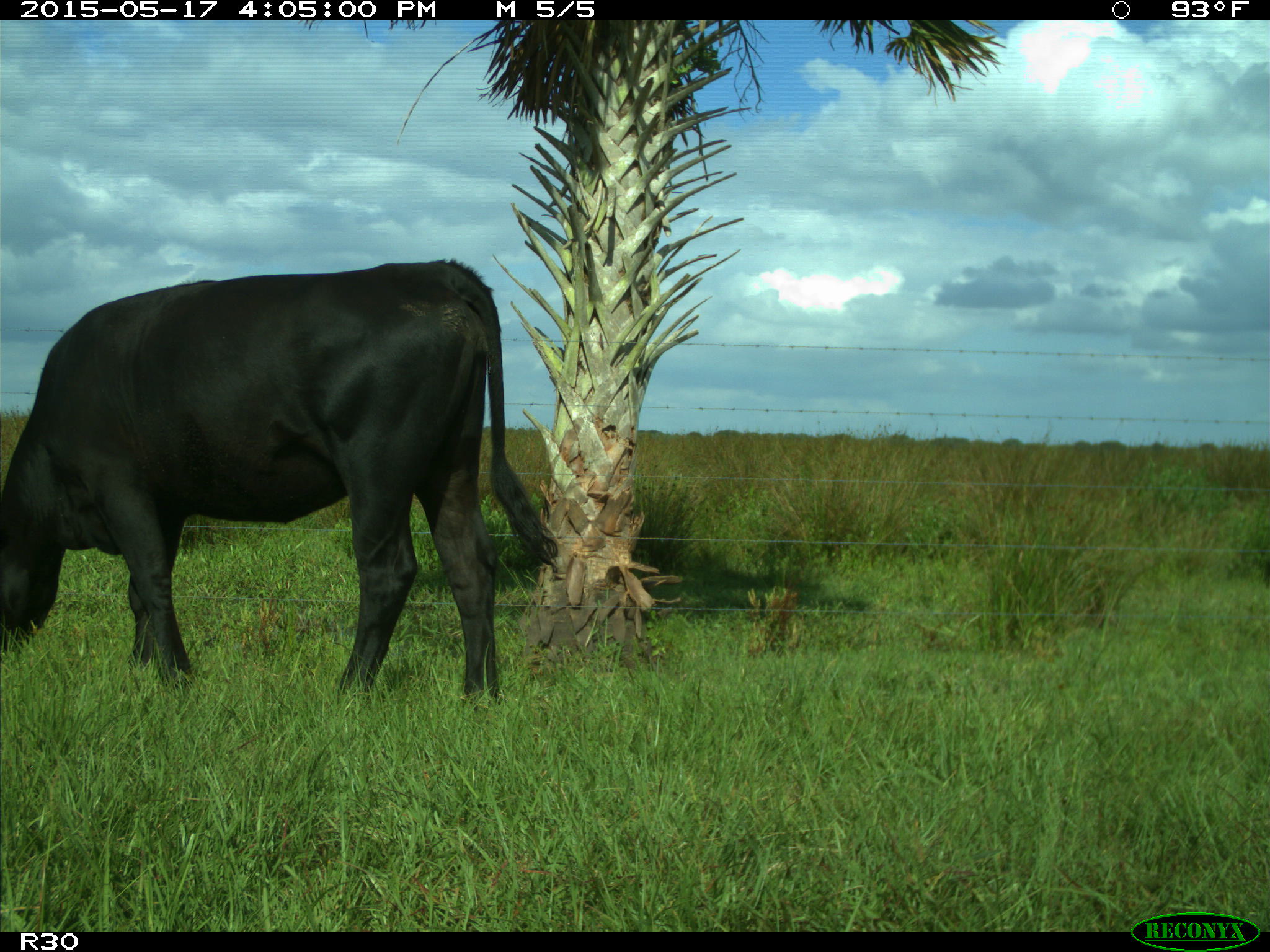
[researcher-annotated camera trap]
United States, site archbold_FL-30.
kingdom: Animalia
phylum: Chordata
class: Mammalia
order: Artiodactyla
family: Bovidae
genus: Bos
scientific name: Bos taurus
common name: domestic cow